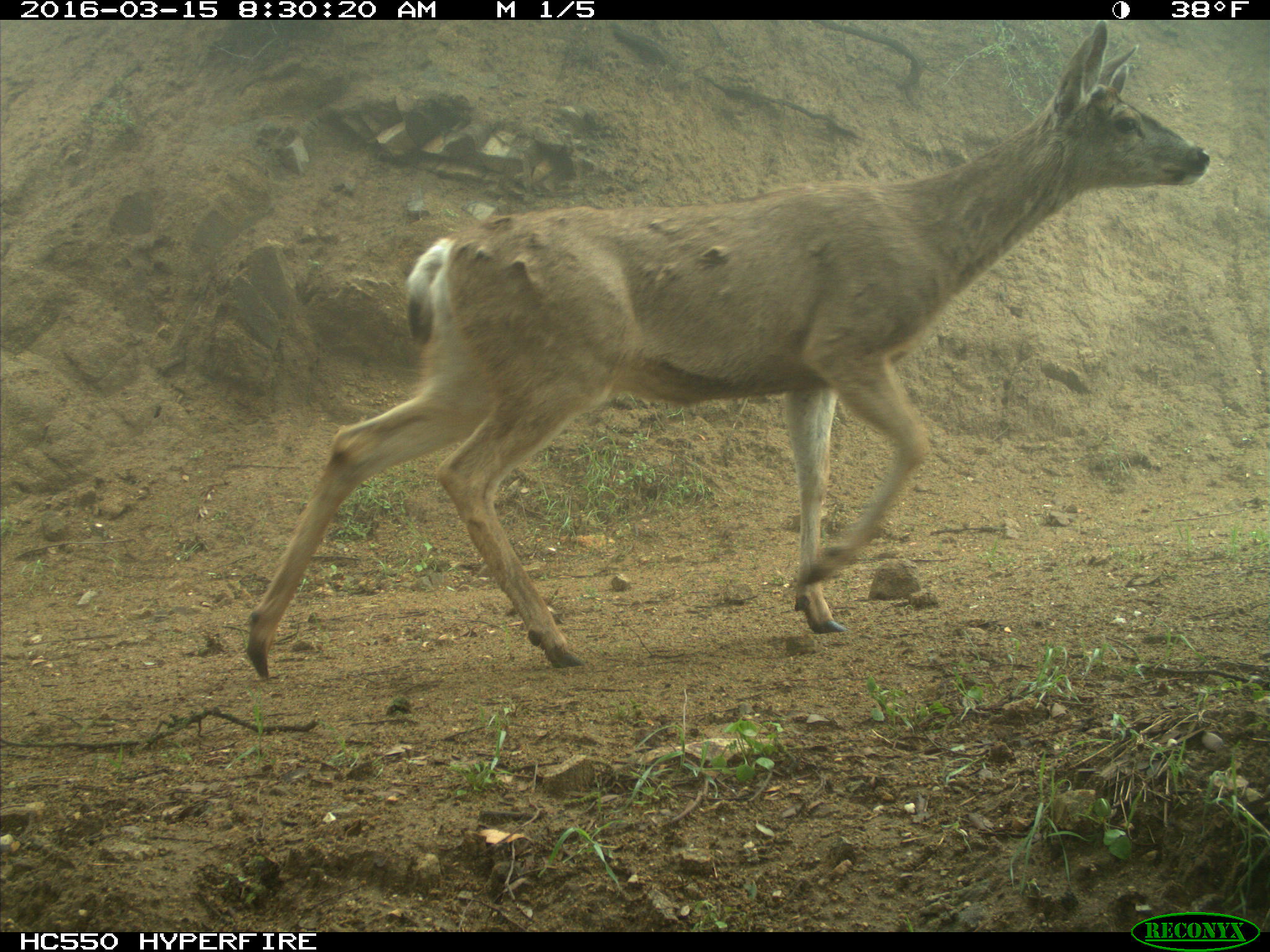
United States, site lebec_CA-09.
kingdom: Animalia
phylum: Chordata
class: Mammalia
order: Artiodactyla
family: Cervidae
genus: Odocoileus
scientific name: Odocoileus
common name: deer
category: unidentified deer